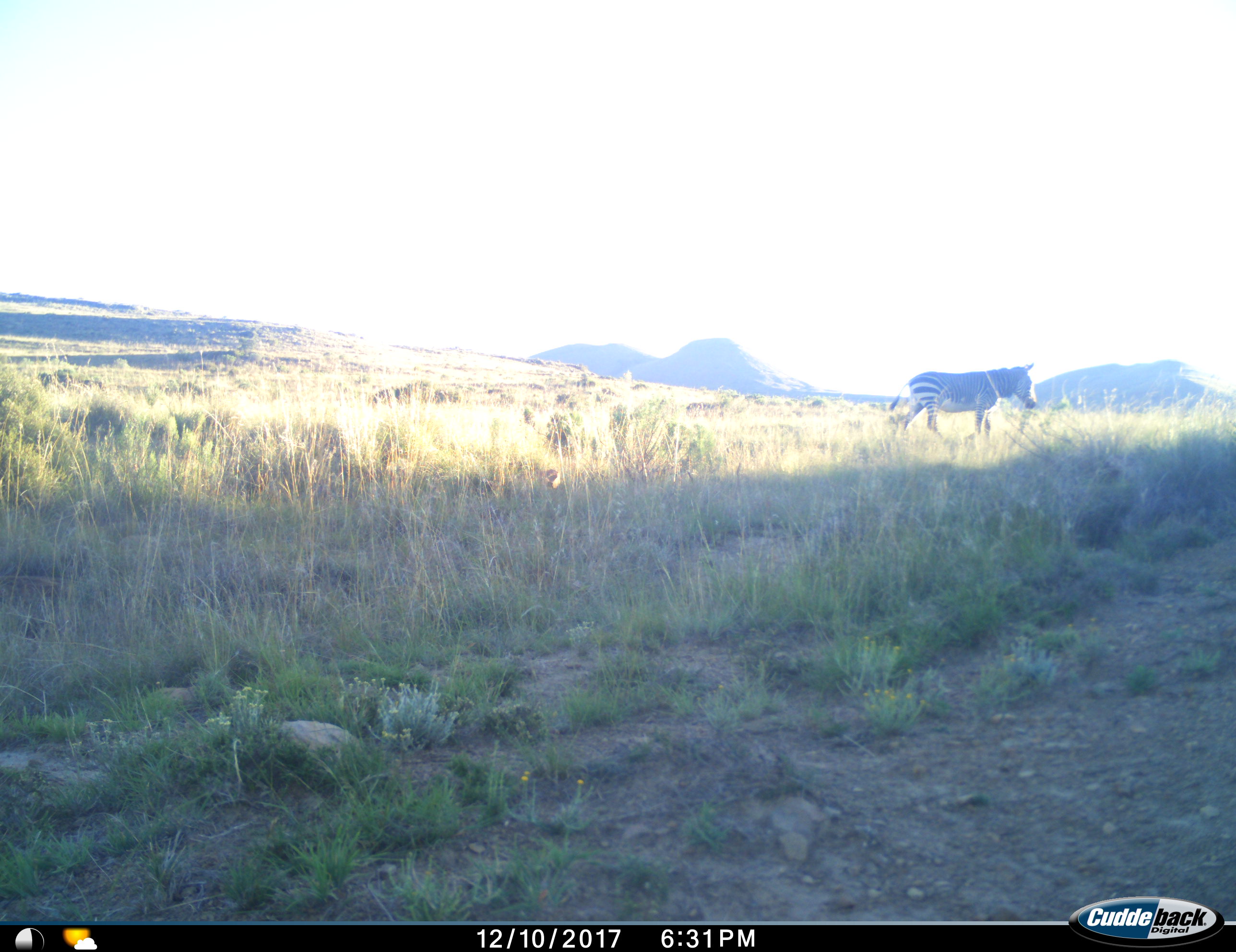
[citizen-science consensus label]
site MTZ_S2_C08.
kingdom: Animalia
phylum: Chordata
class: Mammalia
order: Perissodactyla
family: Equidae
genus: Equus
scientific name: Equus zebra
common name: mountain zebra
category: zebramountain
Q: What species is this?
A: Zebramountain (mountain zebra) (Equus zebra).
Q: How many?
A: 1.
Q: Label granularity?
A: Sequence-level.